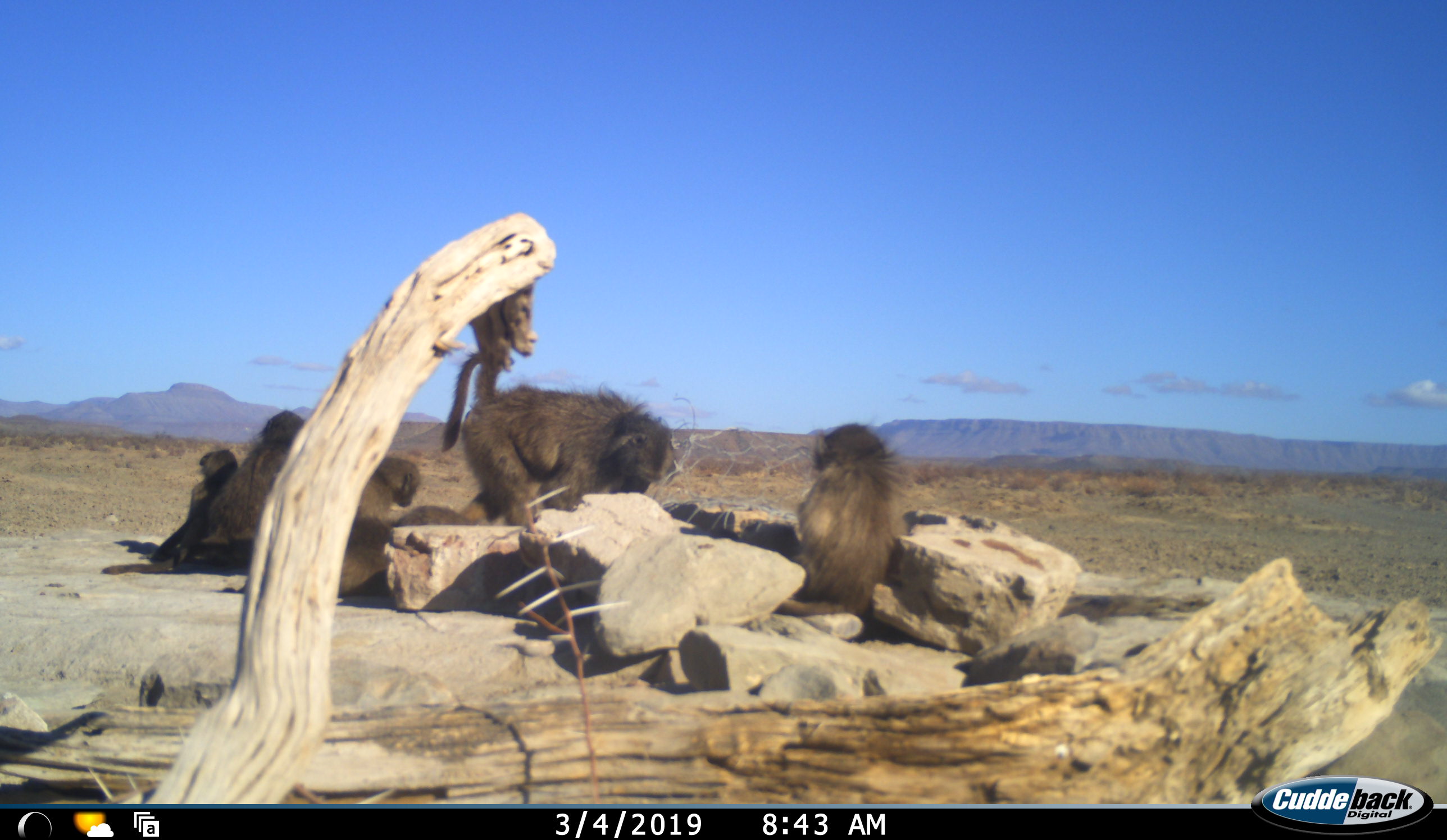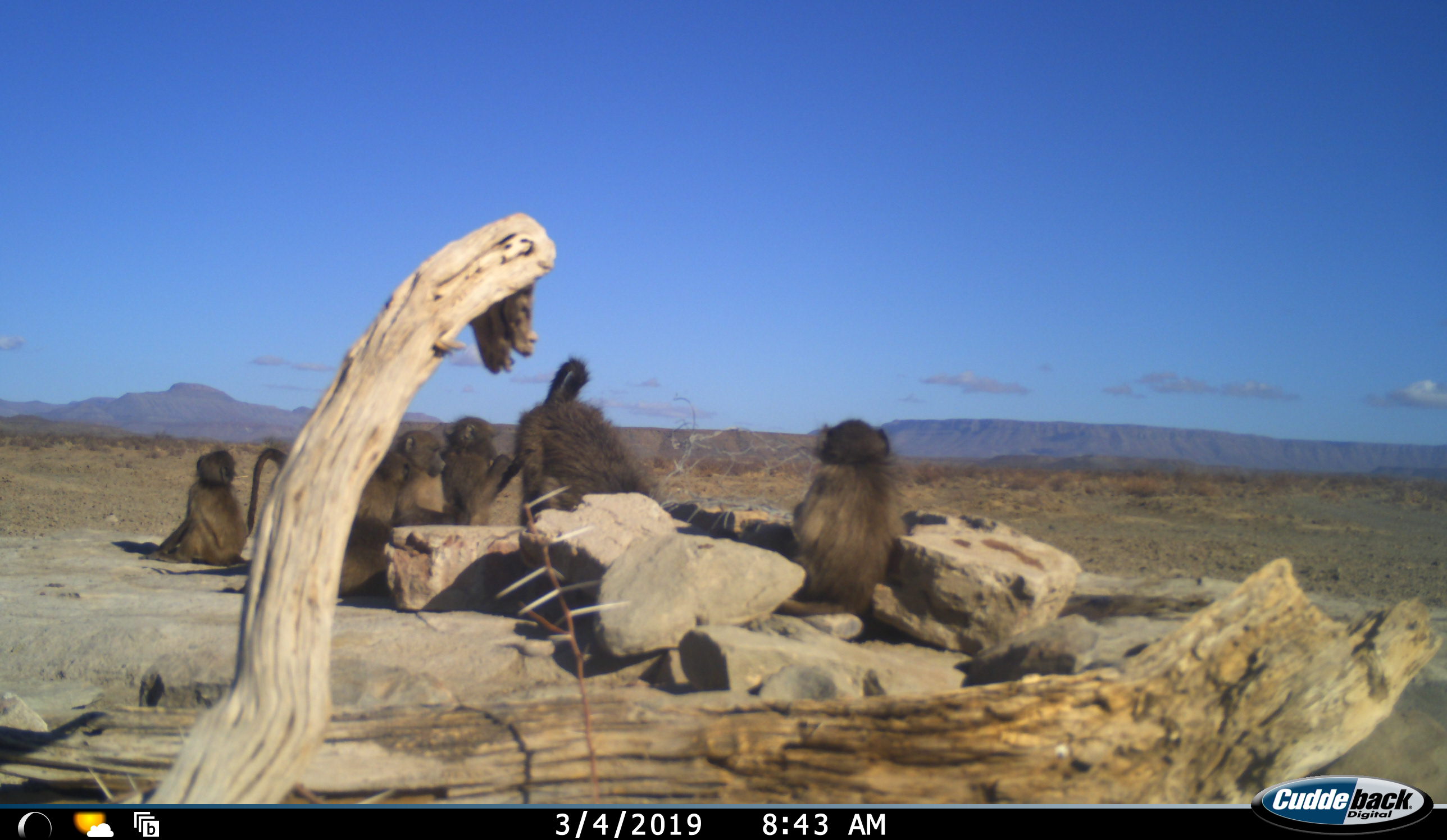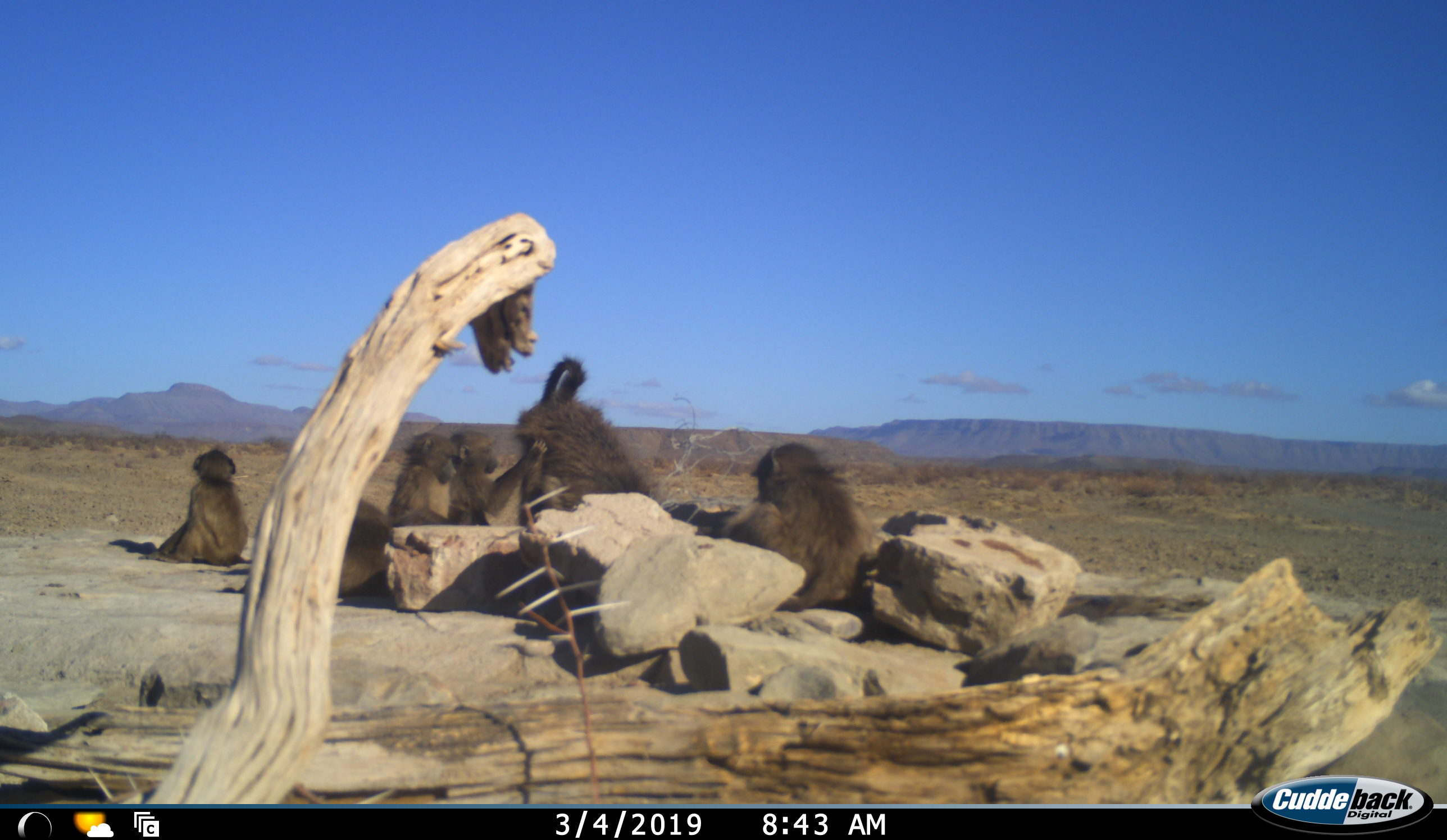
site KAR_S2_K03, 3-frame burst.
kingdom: Animalia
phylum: Chordata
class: Mammalia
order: Primates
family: Cercopithecidae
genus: Papio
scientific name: Papio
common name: baboon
Baboon (Papio), count 6. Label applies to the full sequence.